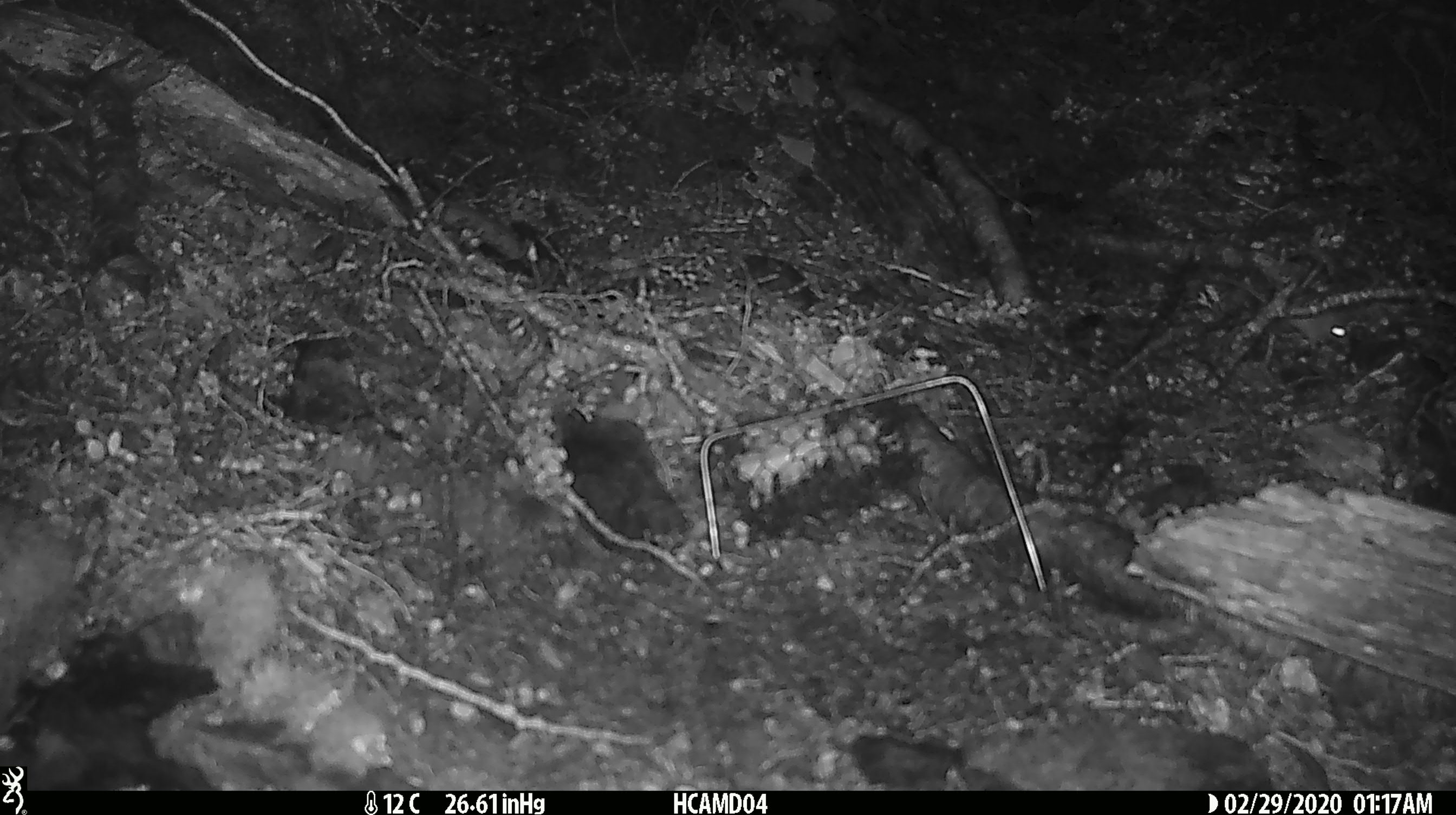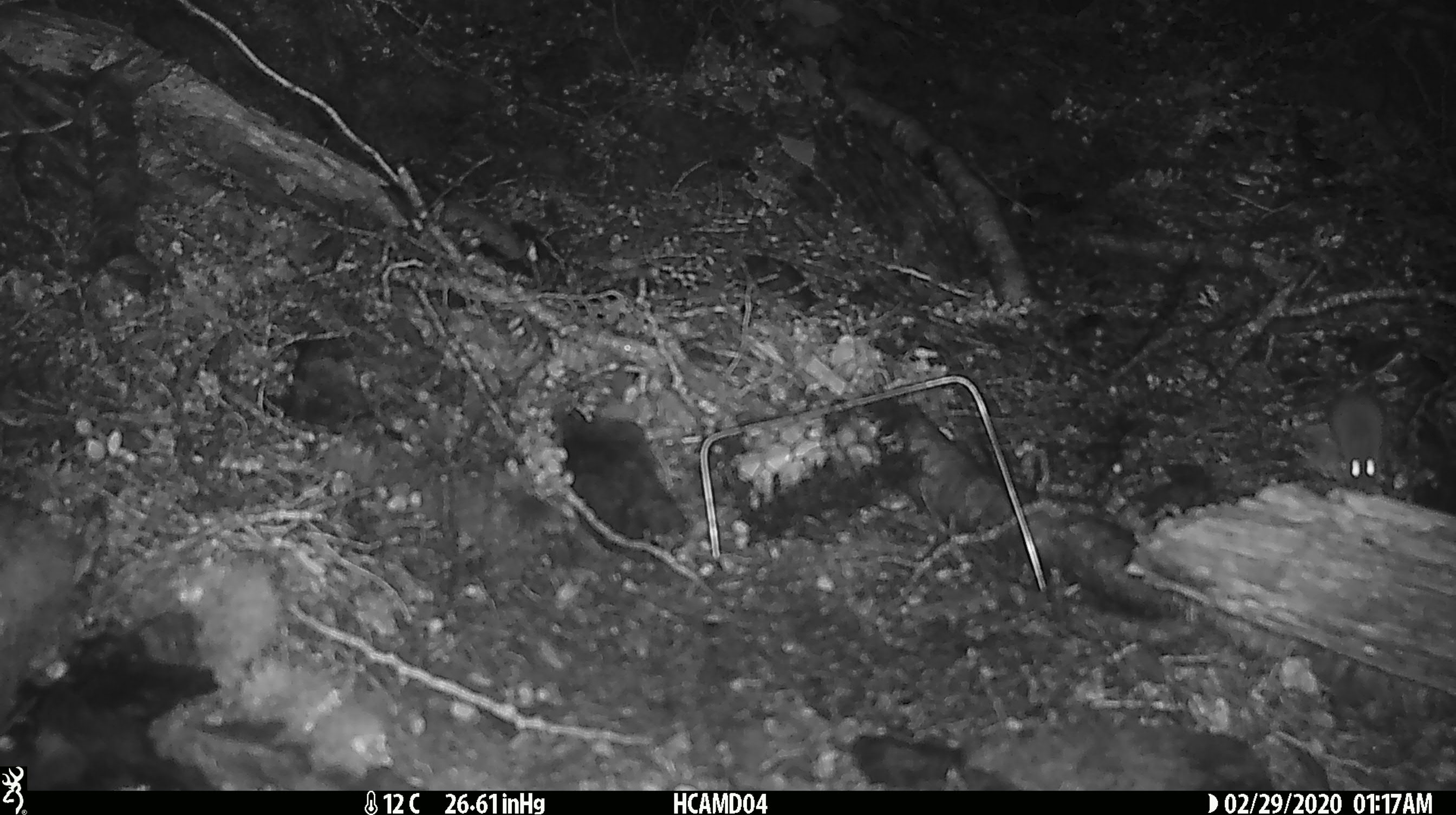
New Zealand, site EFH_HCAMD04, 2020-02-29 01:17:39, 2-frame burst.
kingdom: Animalia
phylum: Chordata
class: Mammalia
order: Rodentia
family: Muridae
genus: Mus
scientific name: Mus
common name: mouse